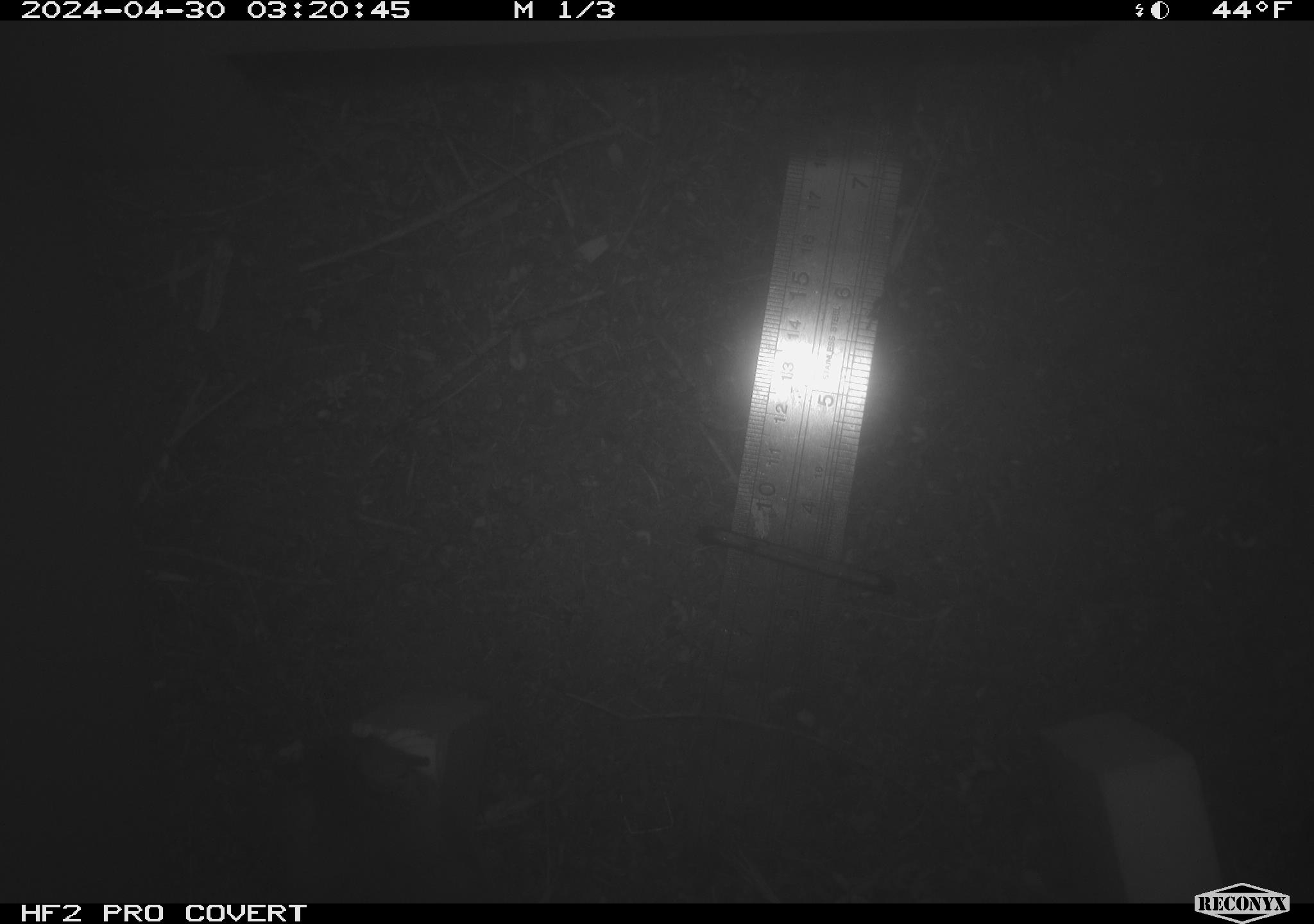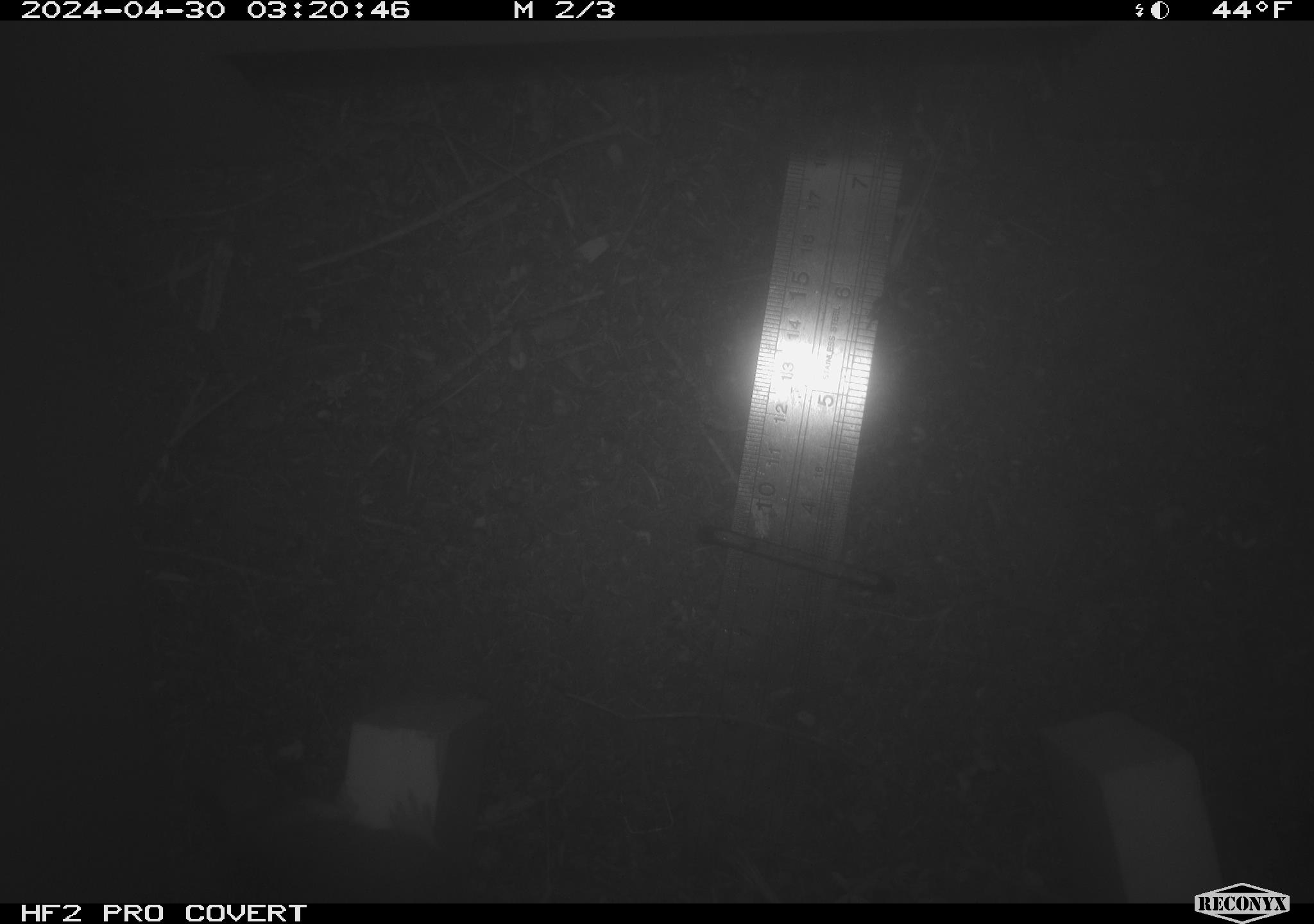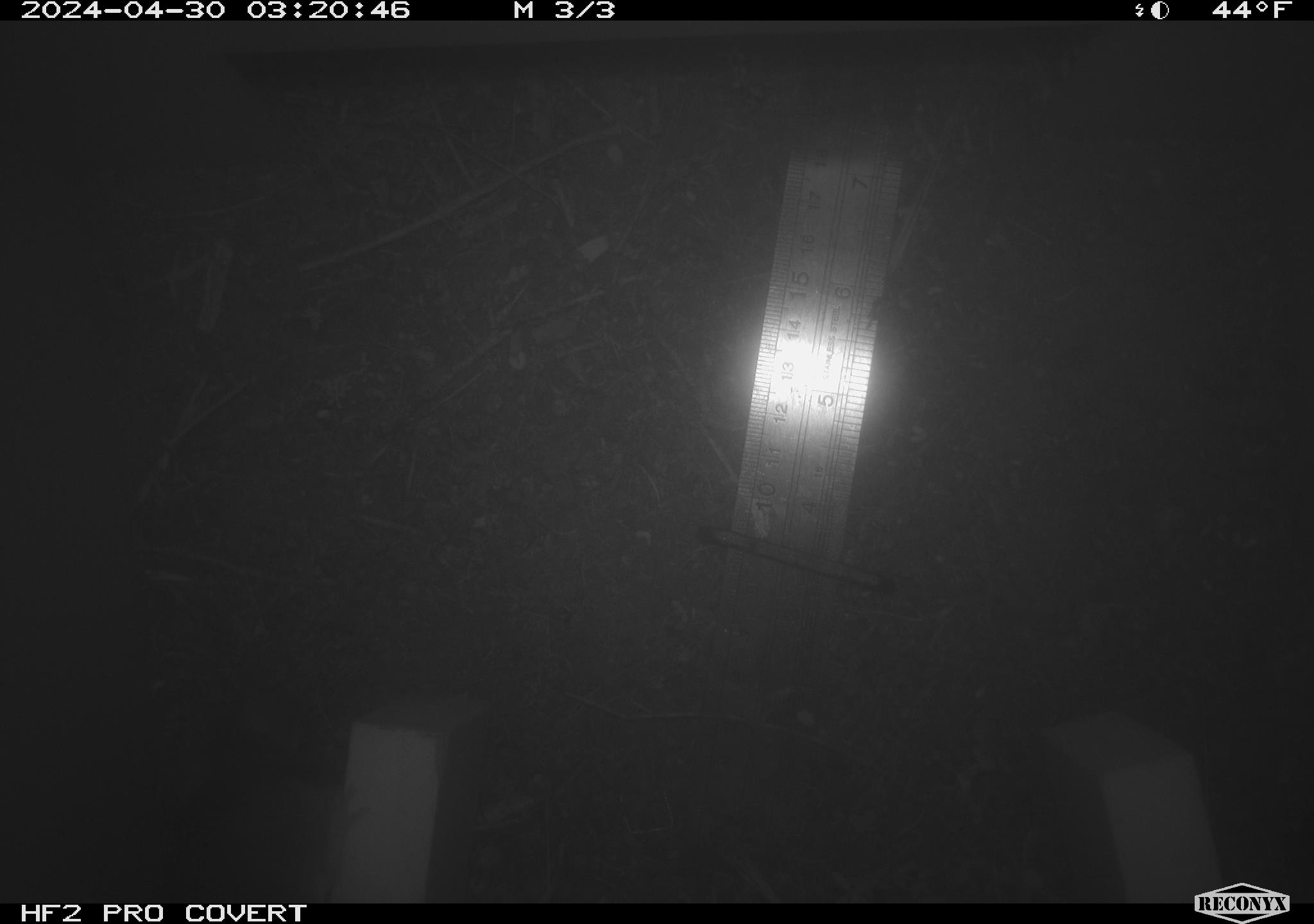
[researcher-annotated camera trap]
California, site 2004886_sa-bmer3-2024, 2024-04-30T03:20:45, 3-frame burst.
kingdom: Animalia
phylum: Chordata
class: Mammalia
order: Rodentia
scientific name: Rodentia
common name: mouse species